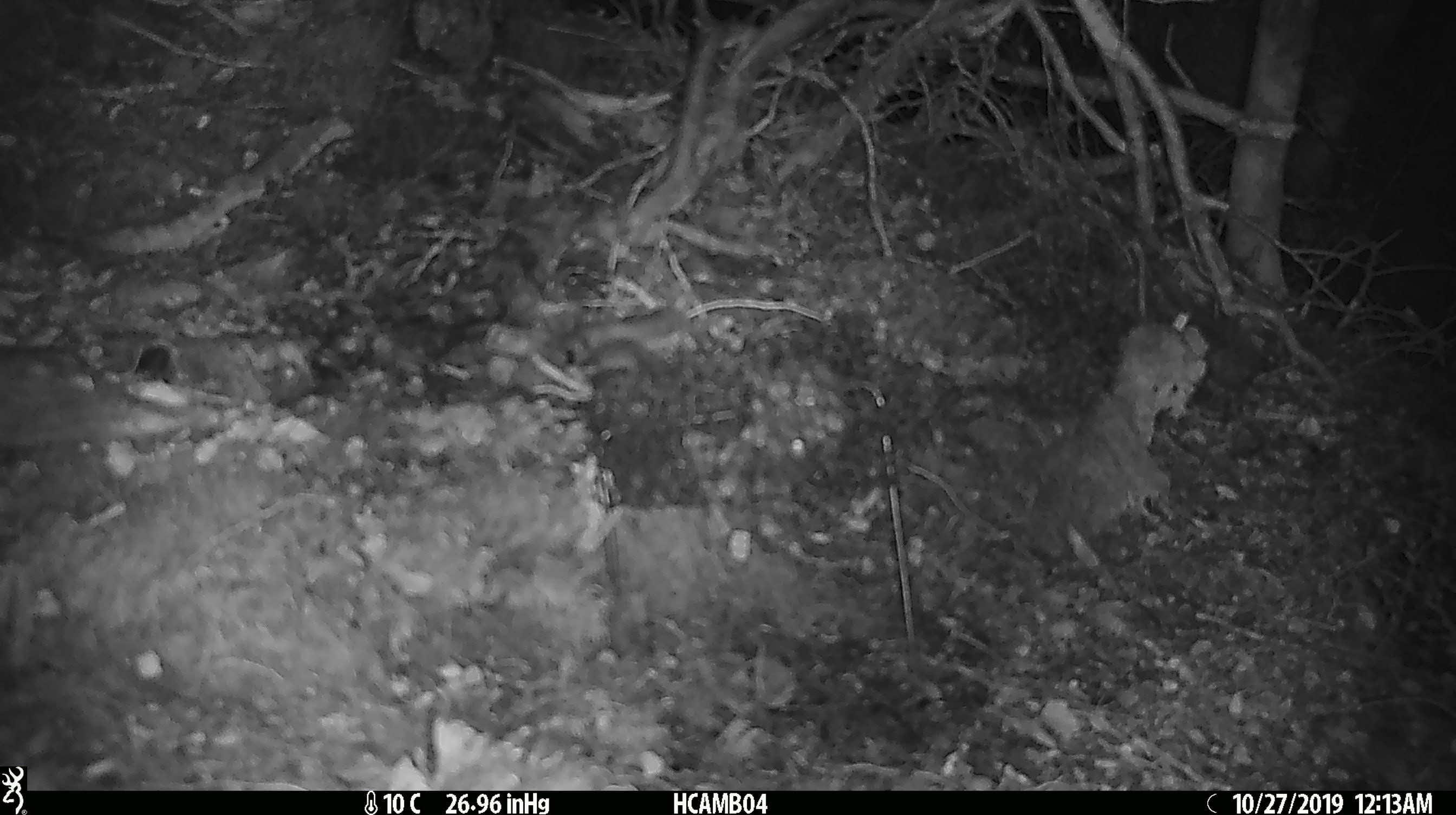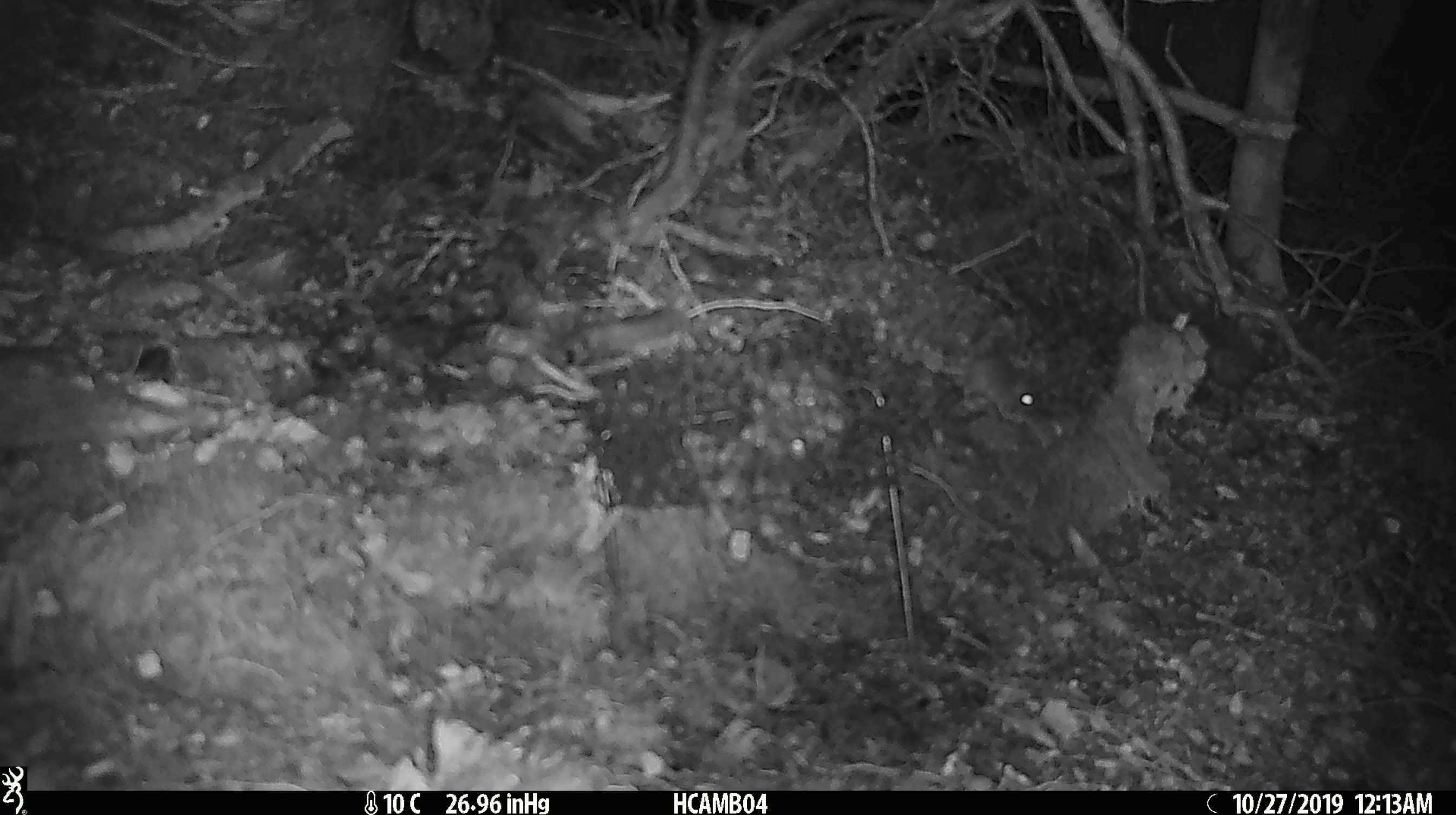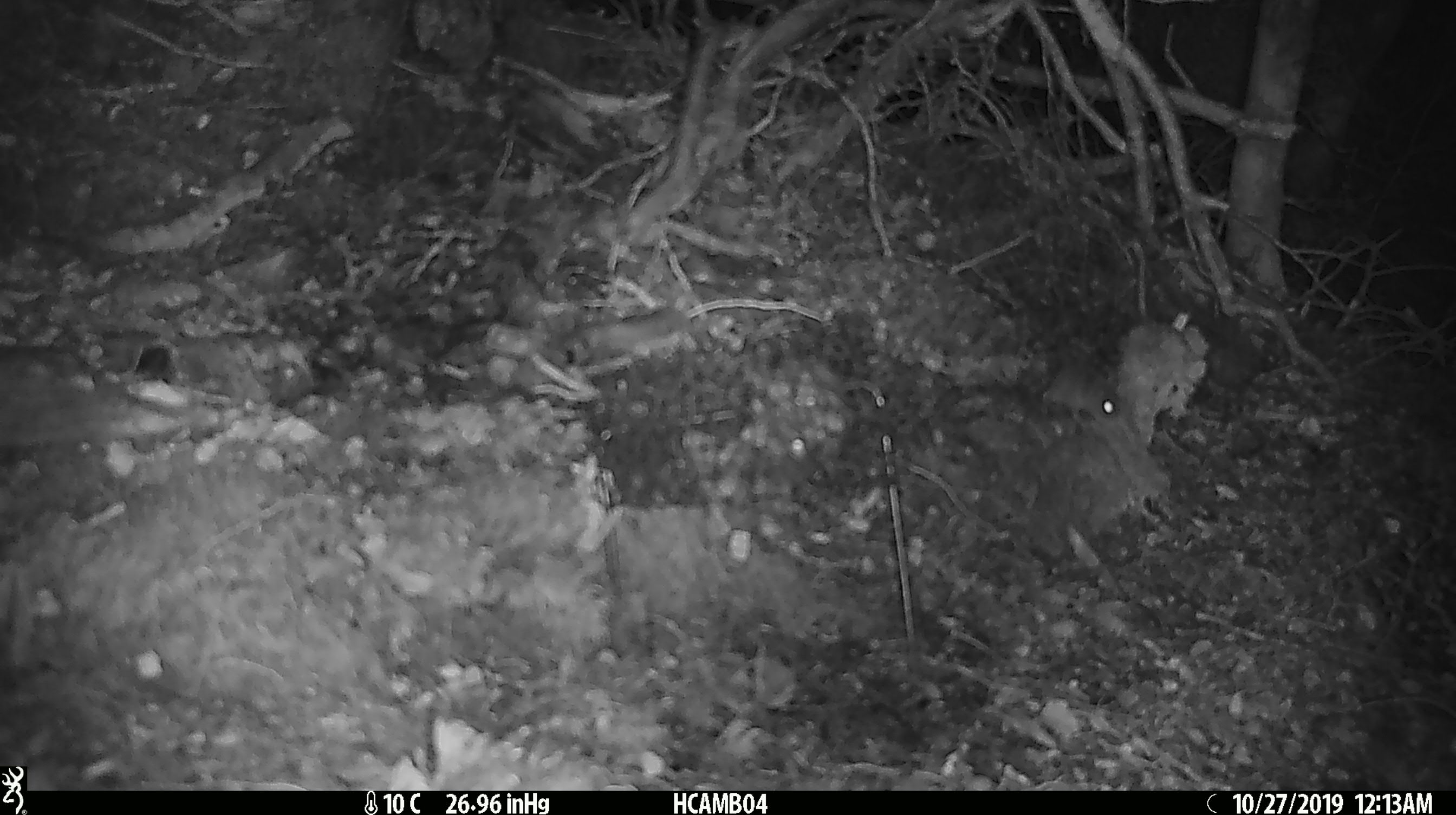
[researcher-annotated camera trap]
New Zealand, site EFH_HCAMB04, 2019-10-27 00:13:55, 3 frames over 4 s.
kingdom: Animalia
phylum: Chordata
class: Mammalia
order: Rodentia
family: Muridae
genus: Mus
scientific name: Mus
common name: mouse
Mouse (Mus).